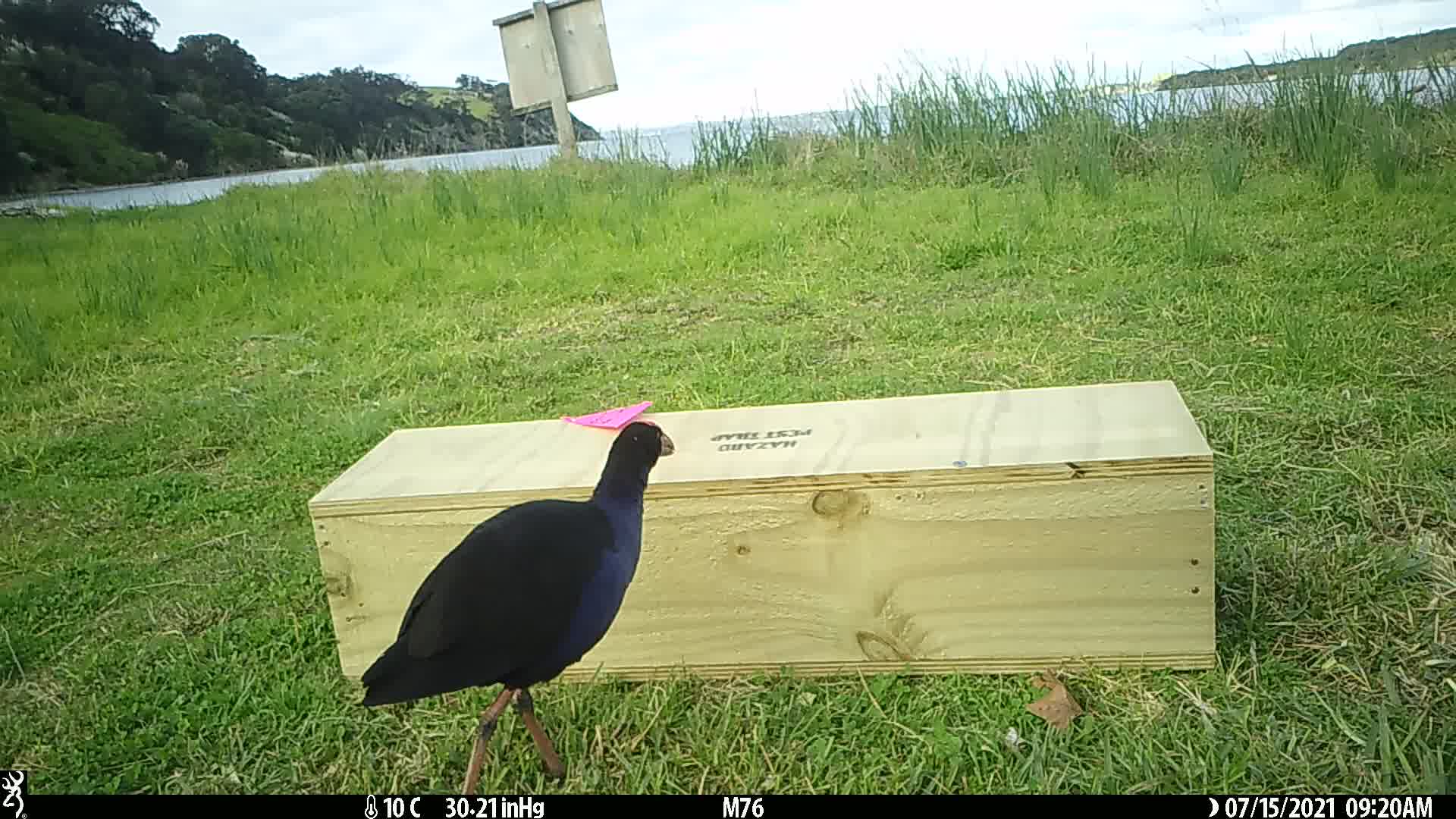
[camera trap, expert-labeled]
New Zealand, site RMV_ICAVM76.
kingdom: Animalia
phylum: Chordata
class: Aves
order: Gruiformes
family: Rallidae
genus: Porphyrio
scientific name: Porphyrio melanotus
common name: australasian swamphen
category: pukeko